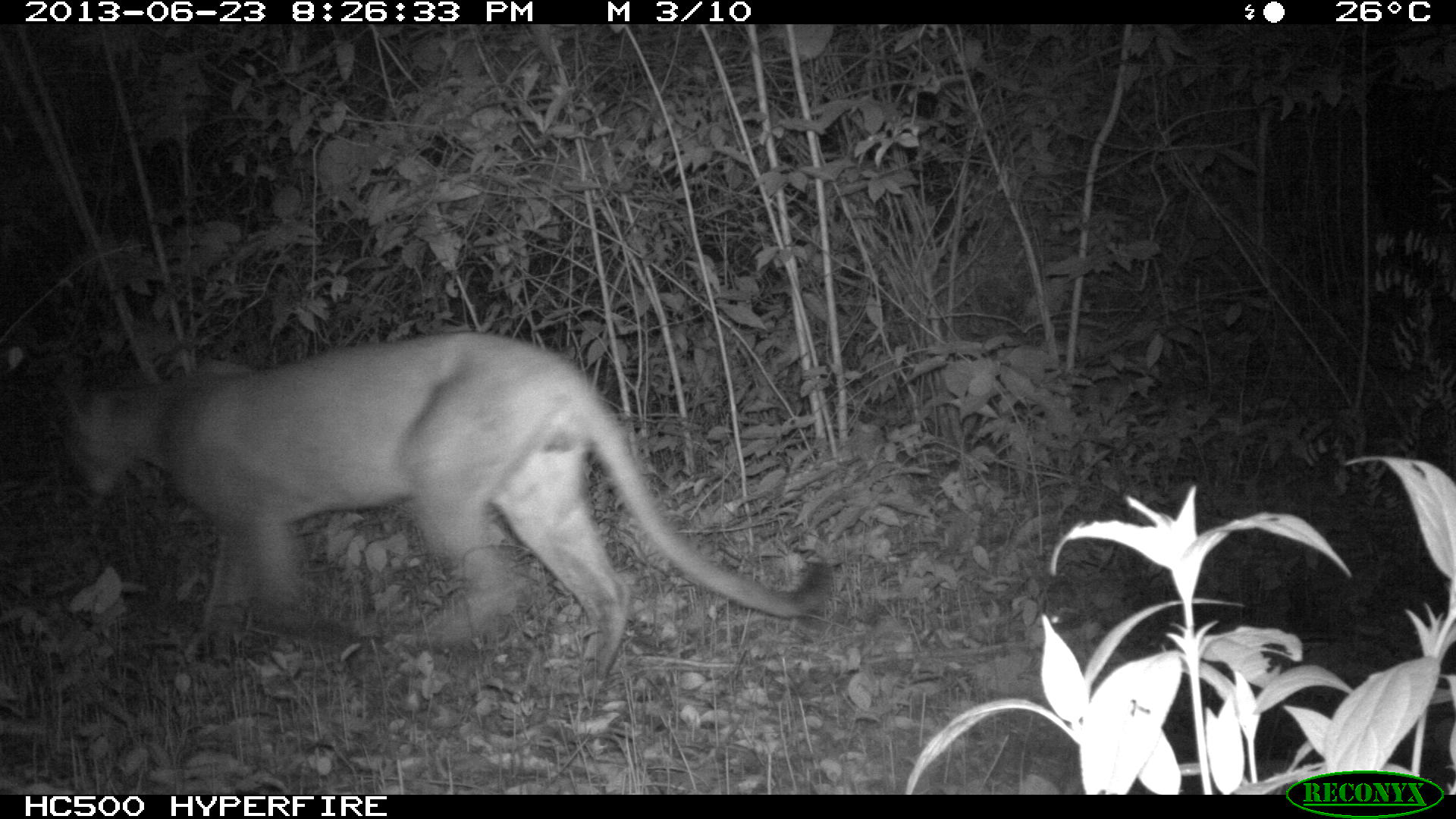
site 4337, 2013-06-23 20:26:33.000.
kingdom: Animalia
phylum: Chordata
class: Mammalia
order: Carnivora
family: Felidae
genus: Puma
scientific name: Puma concolor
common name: mountain lion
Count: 1.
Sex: male.